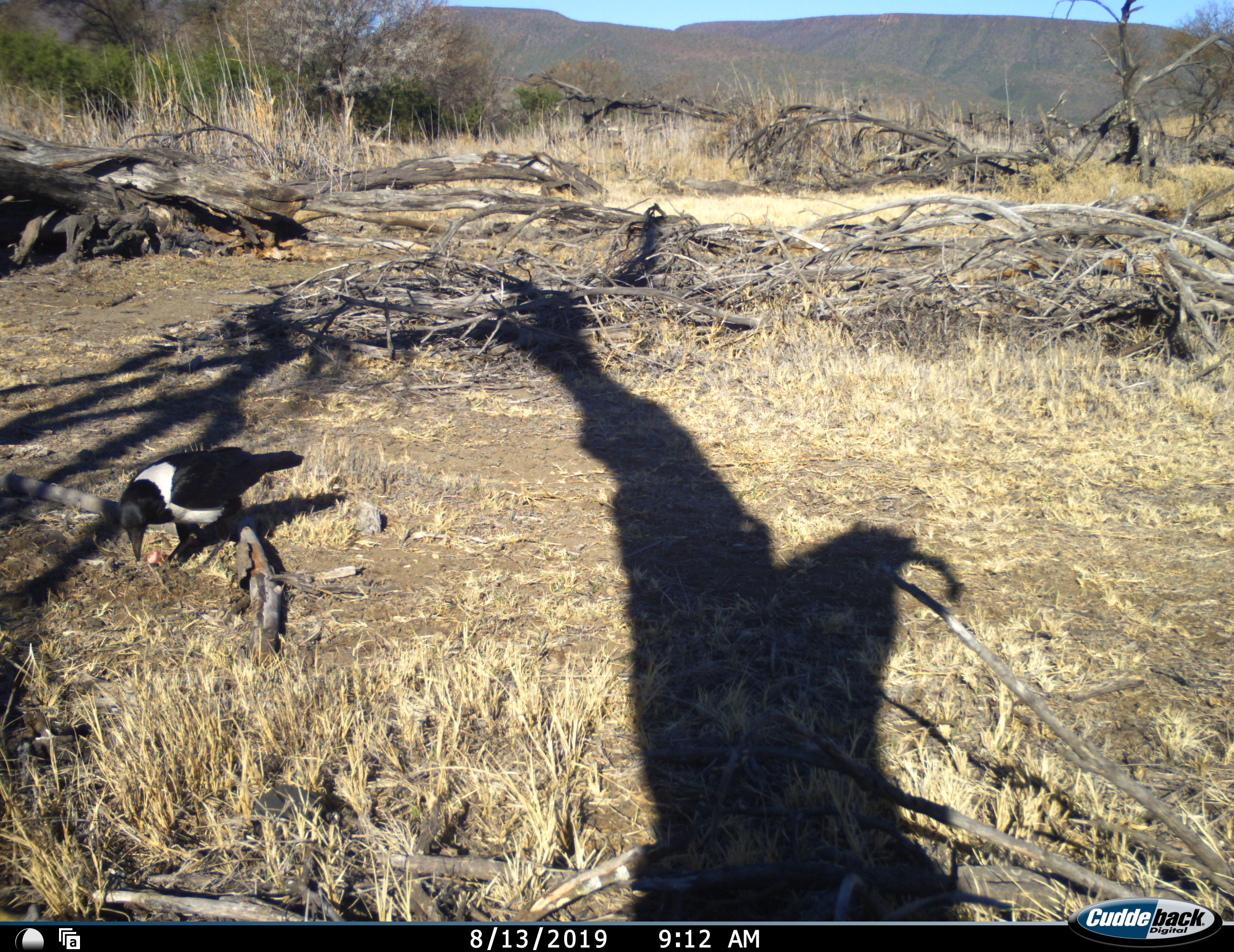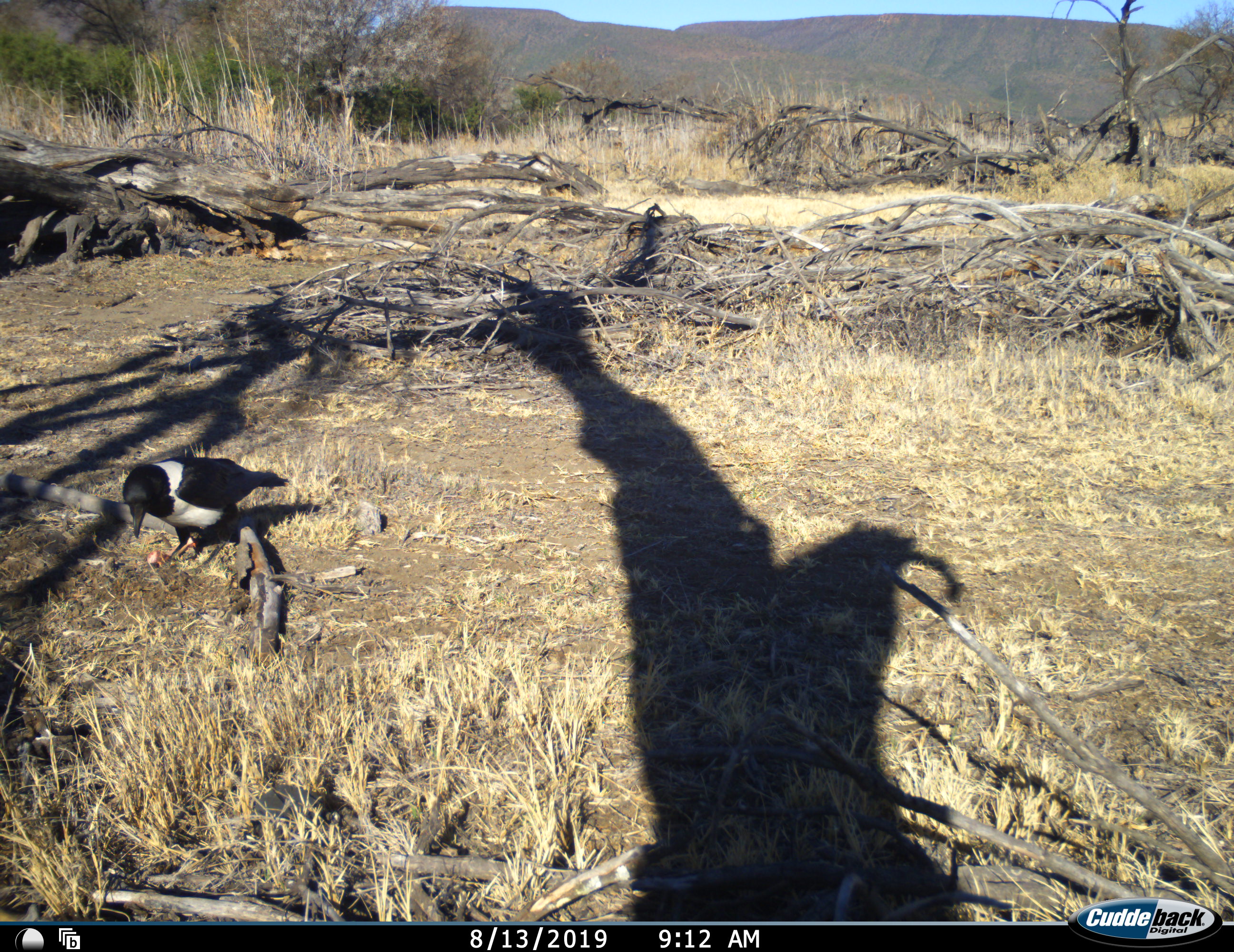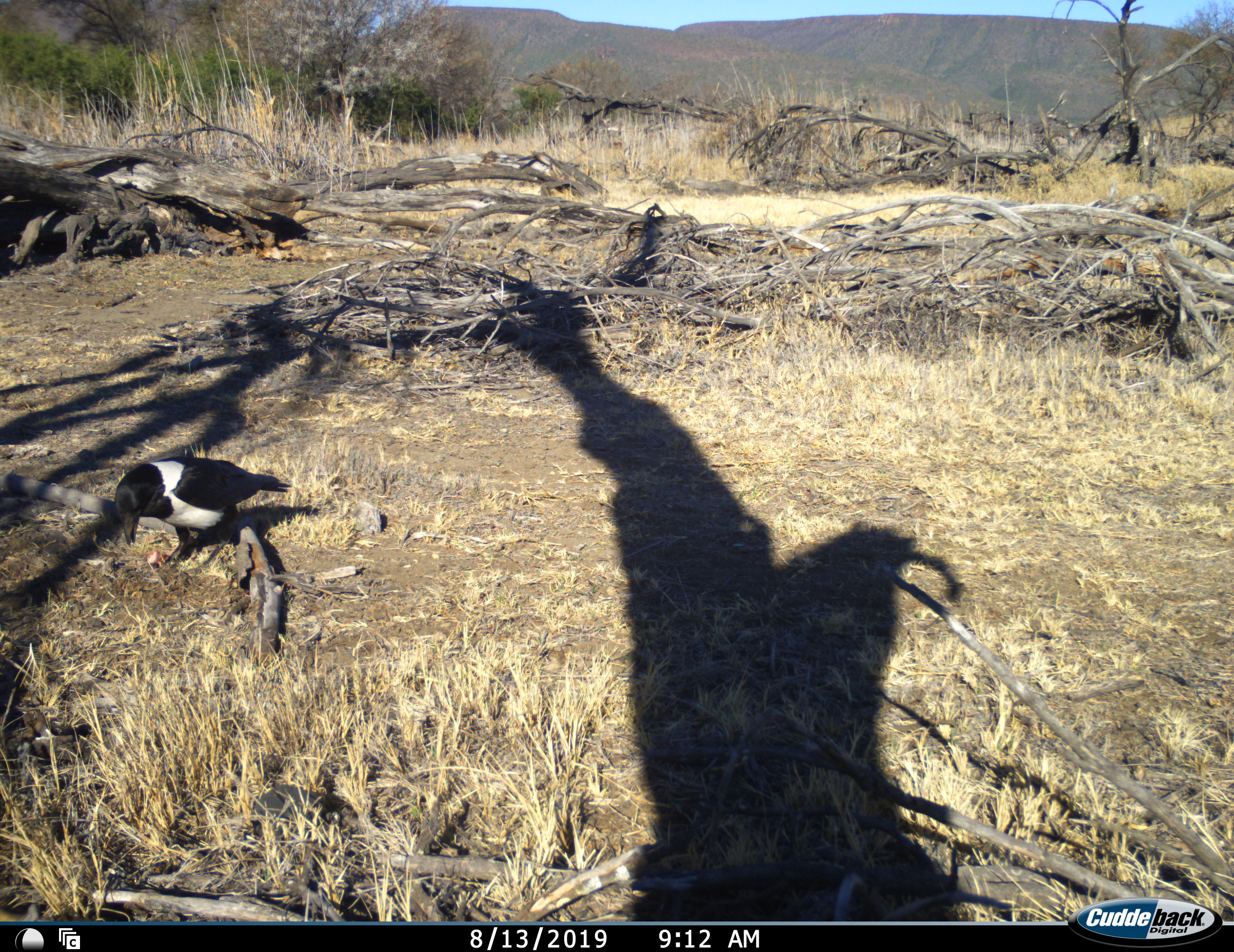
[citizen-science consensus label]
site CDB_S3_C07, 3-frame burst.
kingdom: Animalia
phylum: Chordata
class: Aves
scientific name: Aves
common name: bird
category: birdother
Birdother (bird) (Aves), count 1. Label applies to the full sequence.